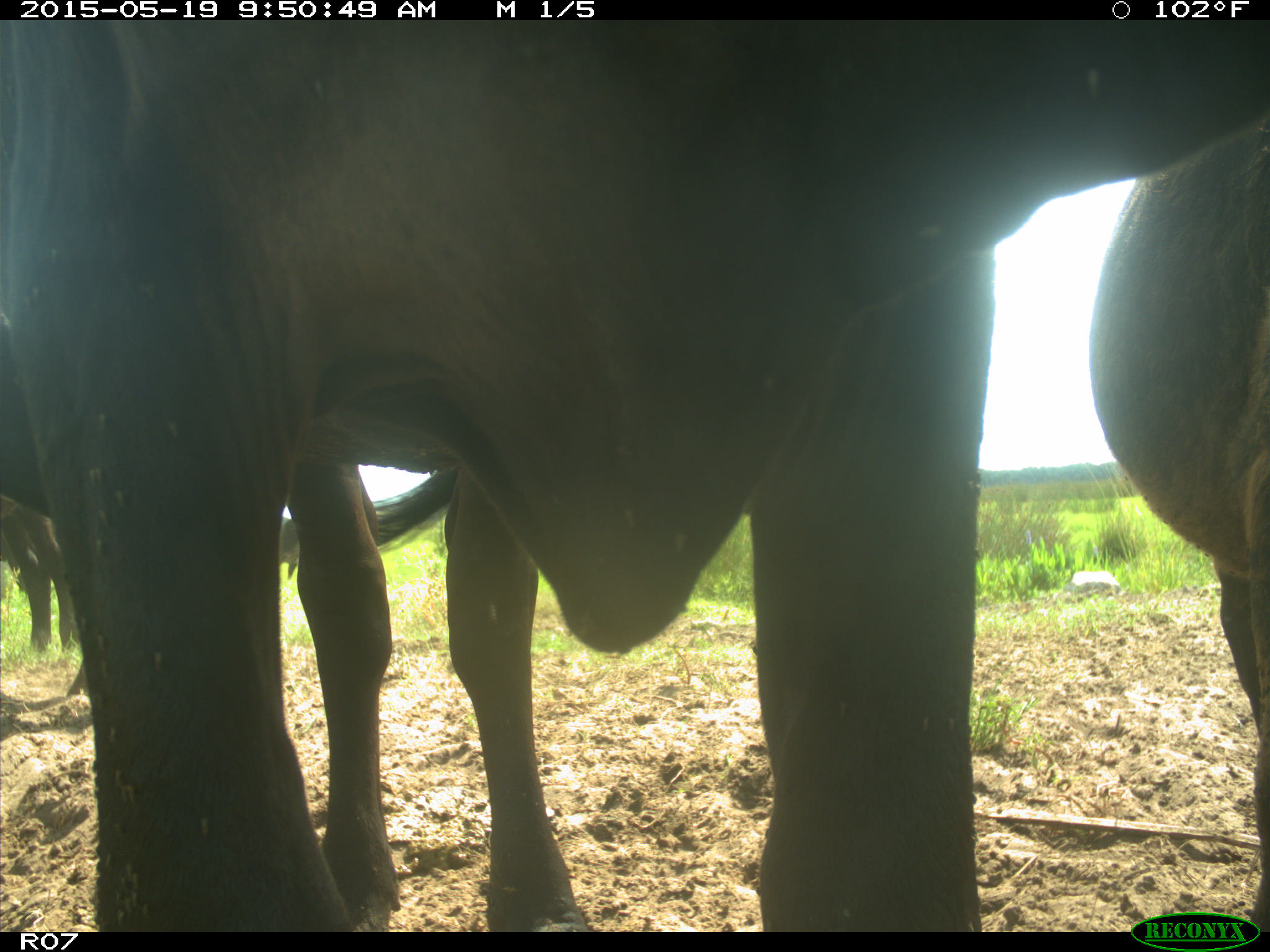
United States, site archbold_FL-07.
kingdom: Animalia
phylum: Chordata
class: Mammalia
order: Artiodactyla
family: Bovidae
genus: Bos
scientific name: Bos taurus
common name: domestic cow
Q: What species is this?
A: Bos taurus (domestic cow).